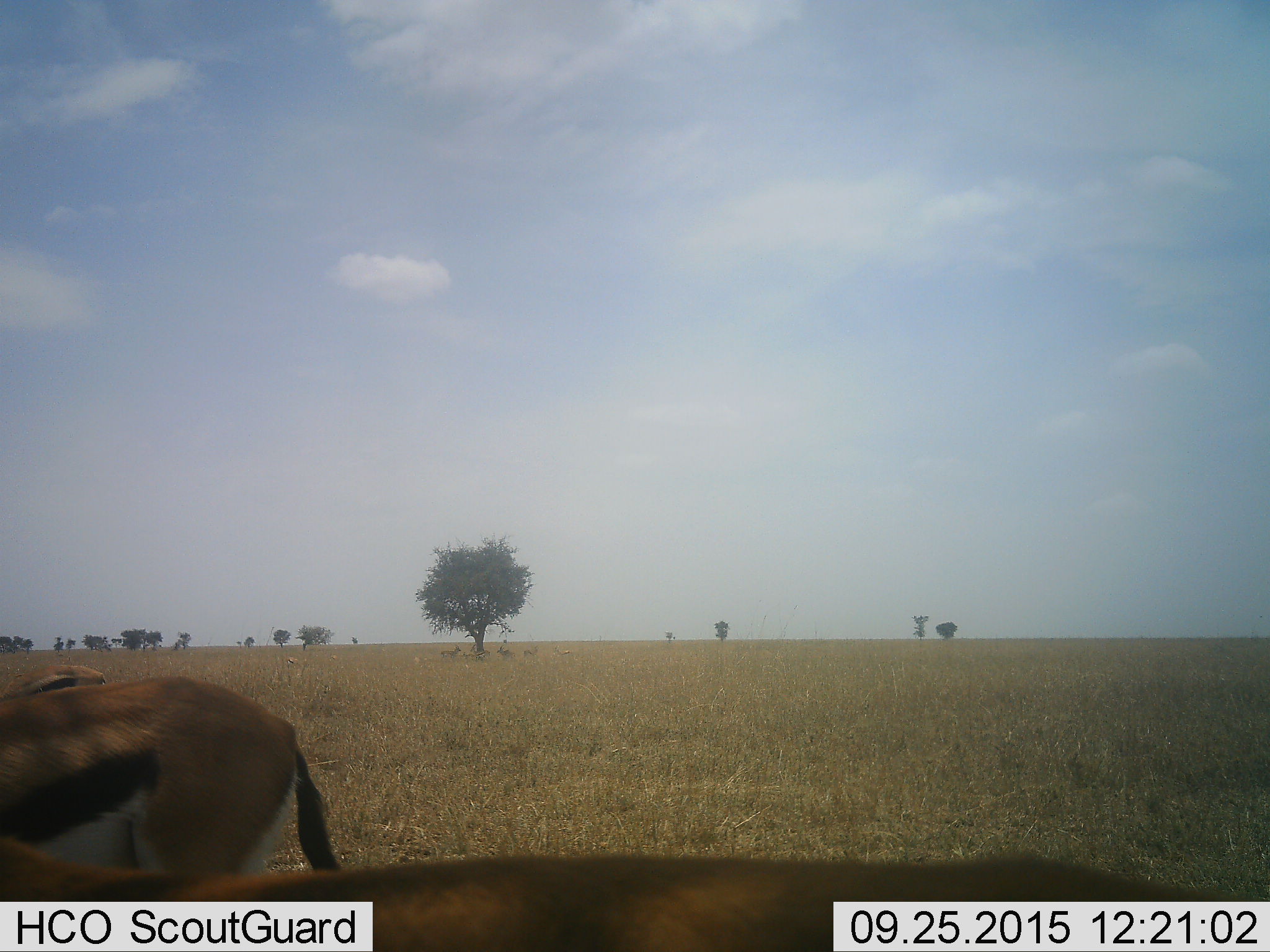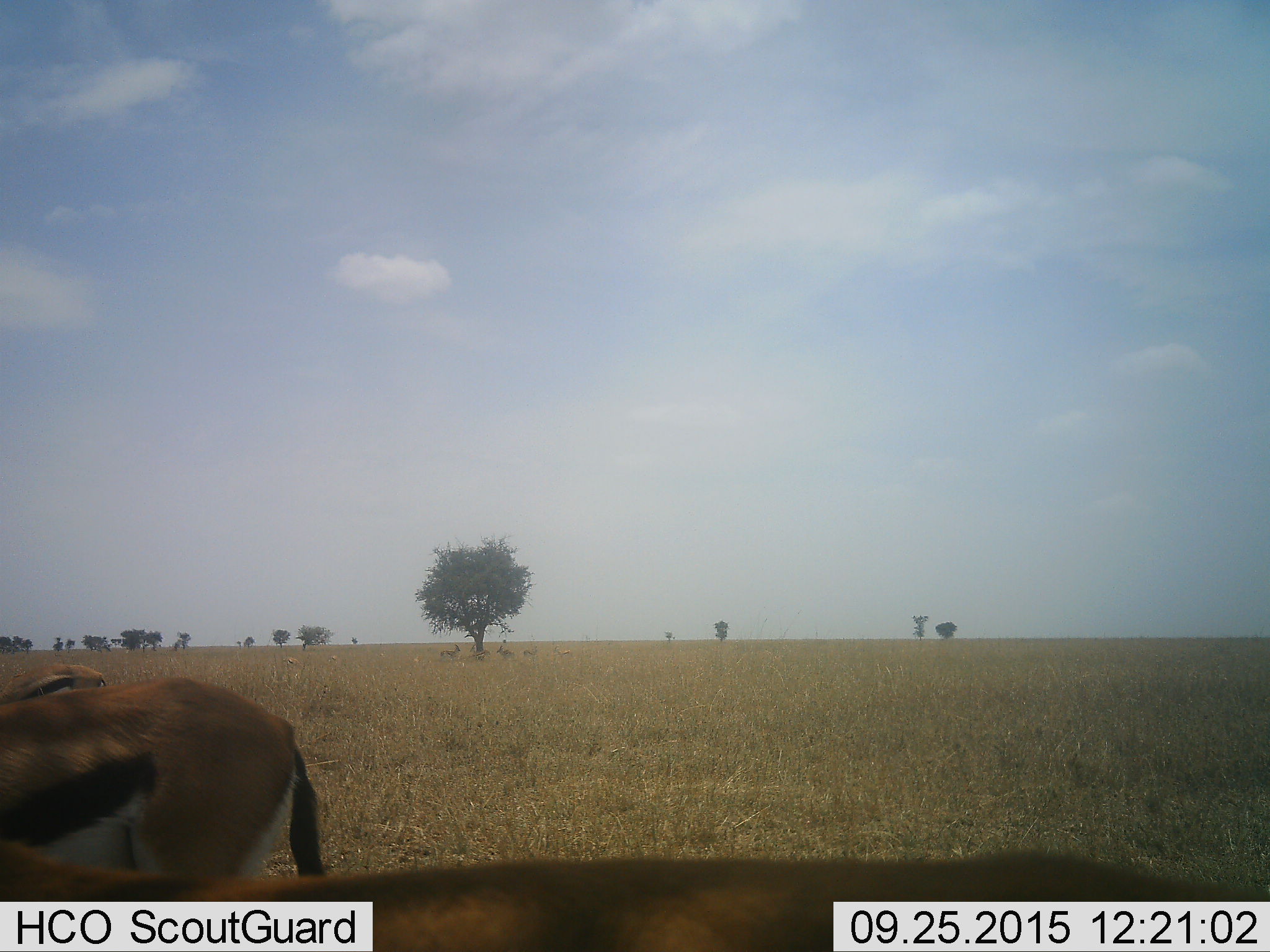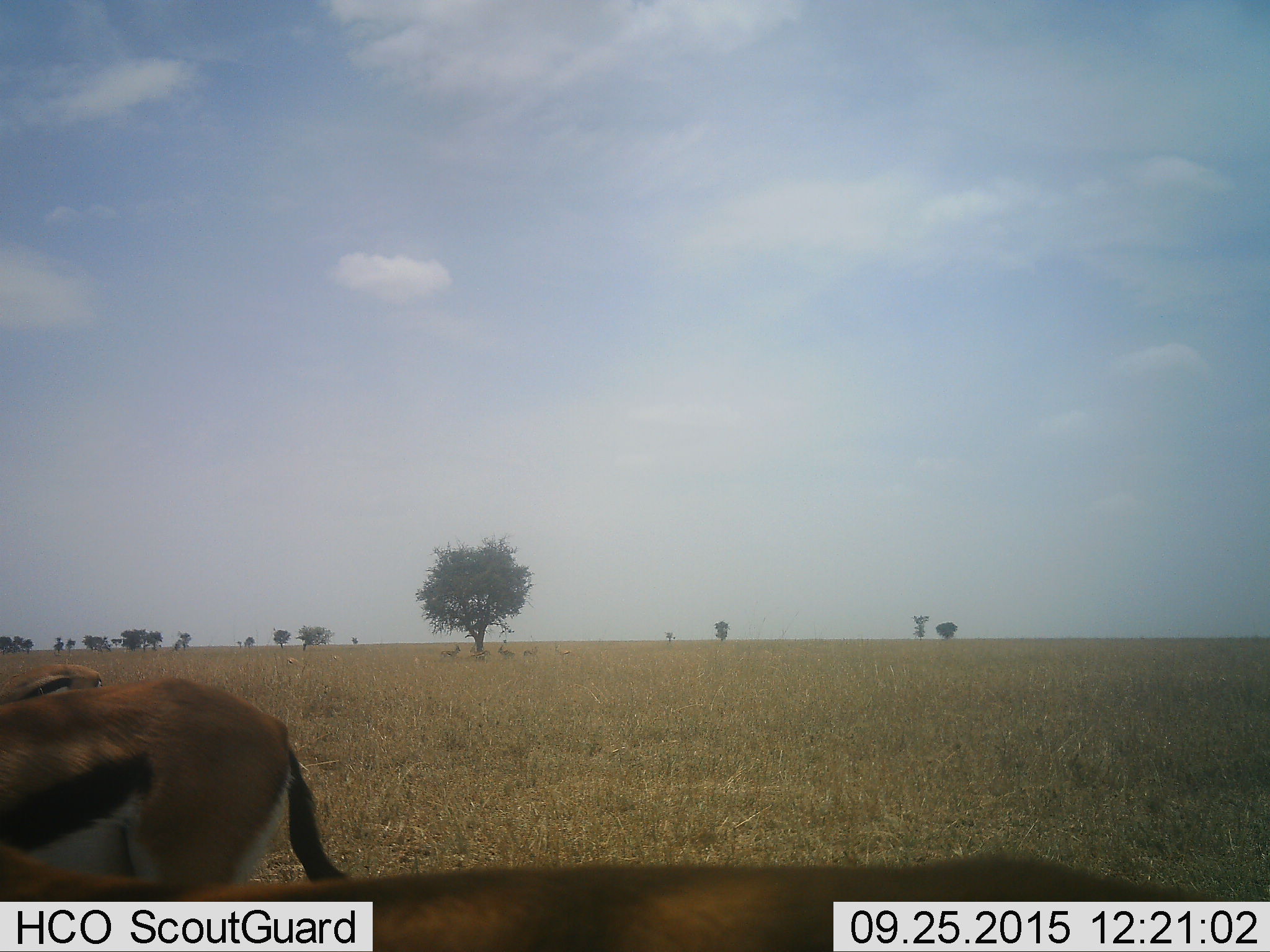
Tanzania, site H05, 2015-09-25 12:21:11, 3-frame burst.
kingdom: Animalia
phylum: Chordata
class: Mammalia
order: Artiodactyla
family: Bovidae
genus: Eudorcas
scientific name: Eudorcas thomsonii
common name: thomson's gazelle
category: gazellethomsons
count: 9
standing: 90%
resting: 20%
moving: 50%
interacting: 10%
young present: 0%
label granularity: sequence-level